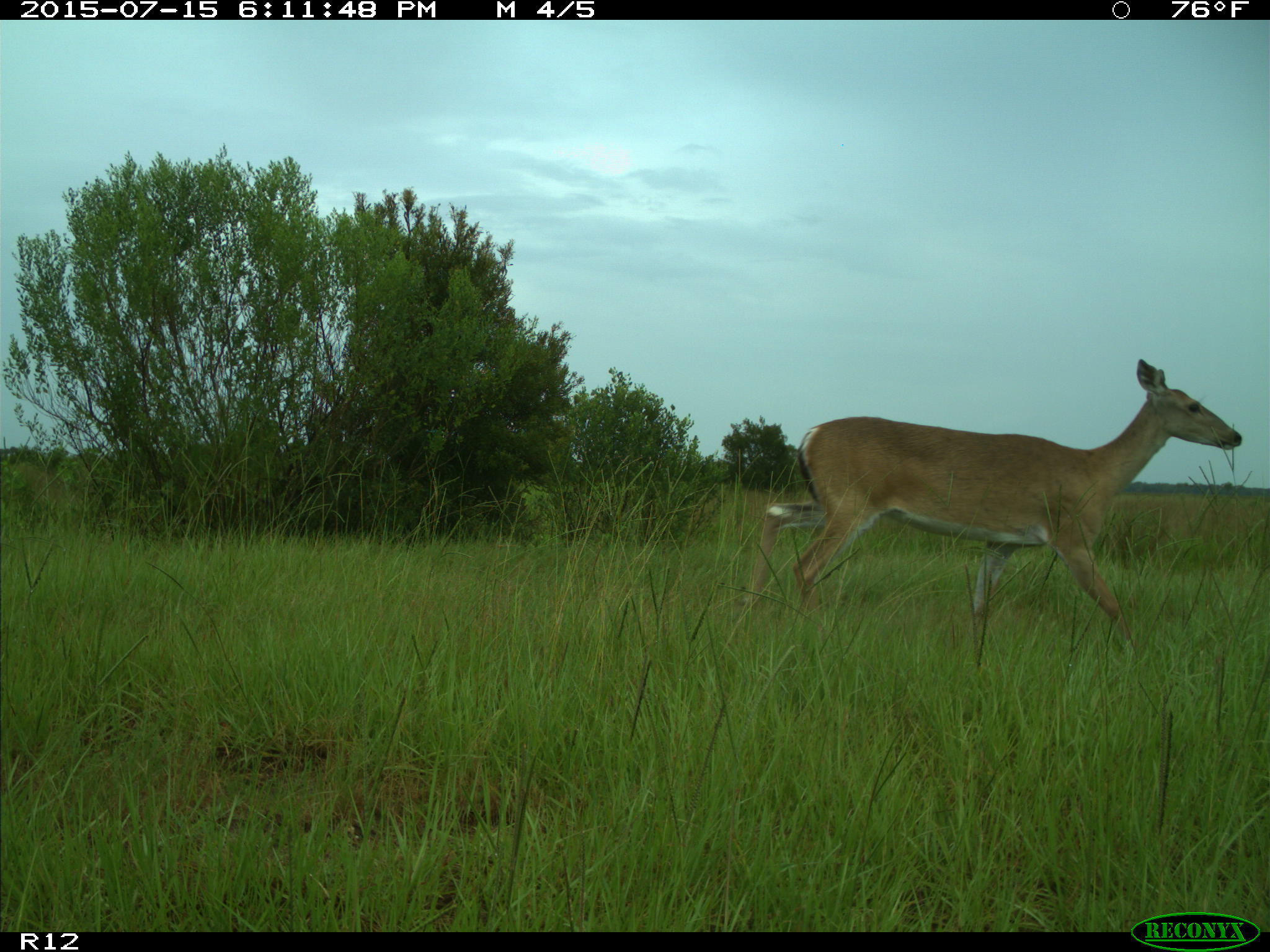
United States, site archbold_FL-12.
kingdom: Animalia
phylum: Chordata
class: Mammalia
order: Artiodactyla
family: Cervidae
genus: Odocoileus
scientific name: Odocoileus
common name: deer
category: unidentified deer